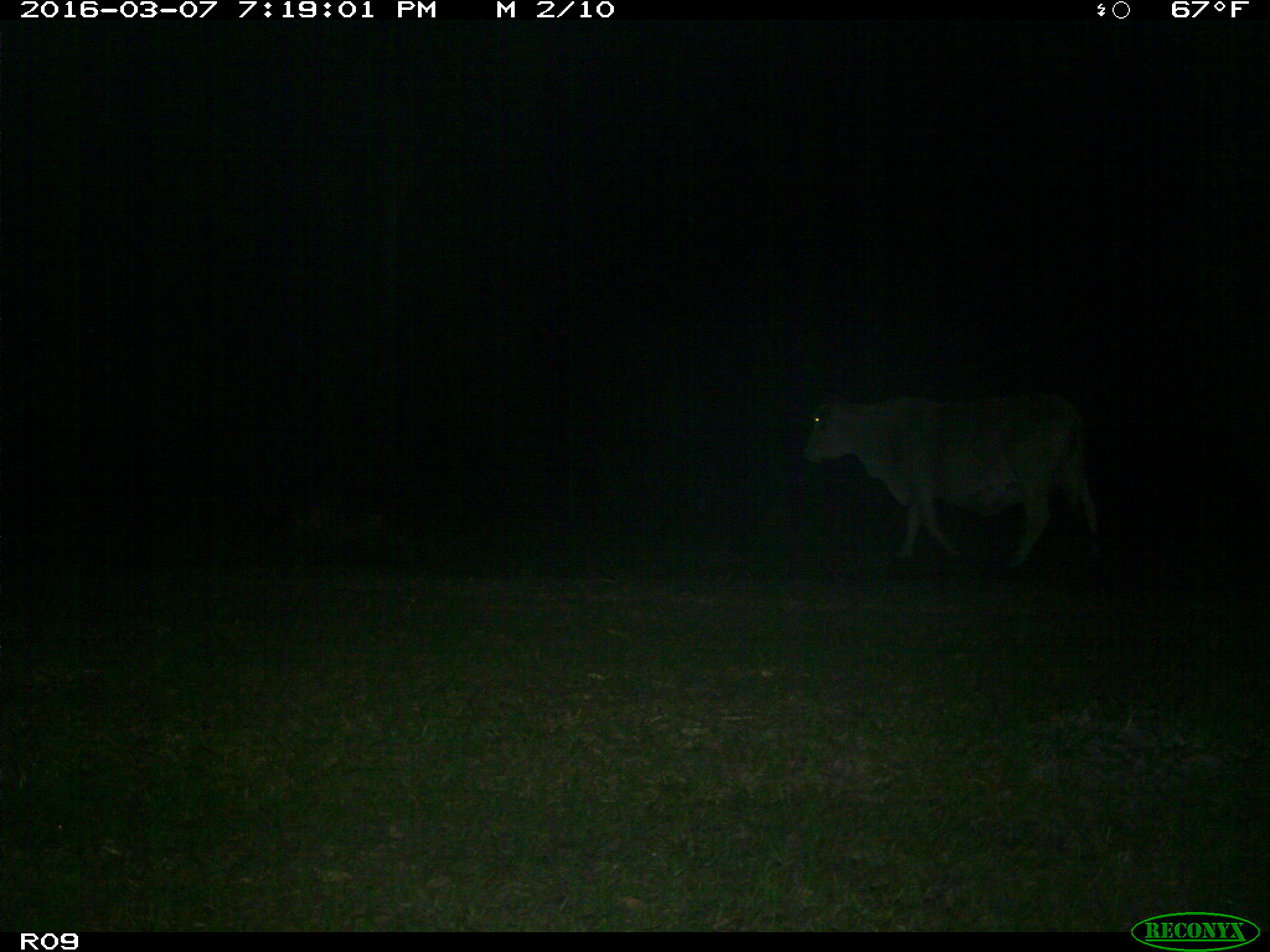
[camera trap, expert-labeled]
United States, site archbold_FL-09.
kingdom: Animalia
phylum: Chordata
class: Mammalia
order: Artiodactyla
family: Bovidae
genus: Bos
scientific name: Bos taurus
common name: domestic cow